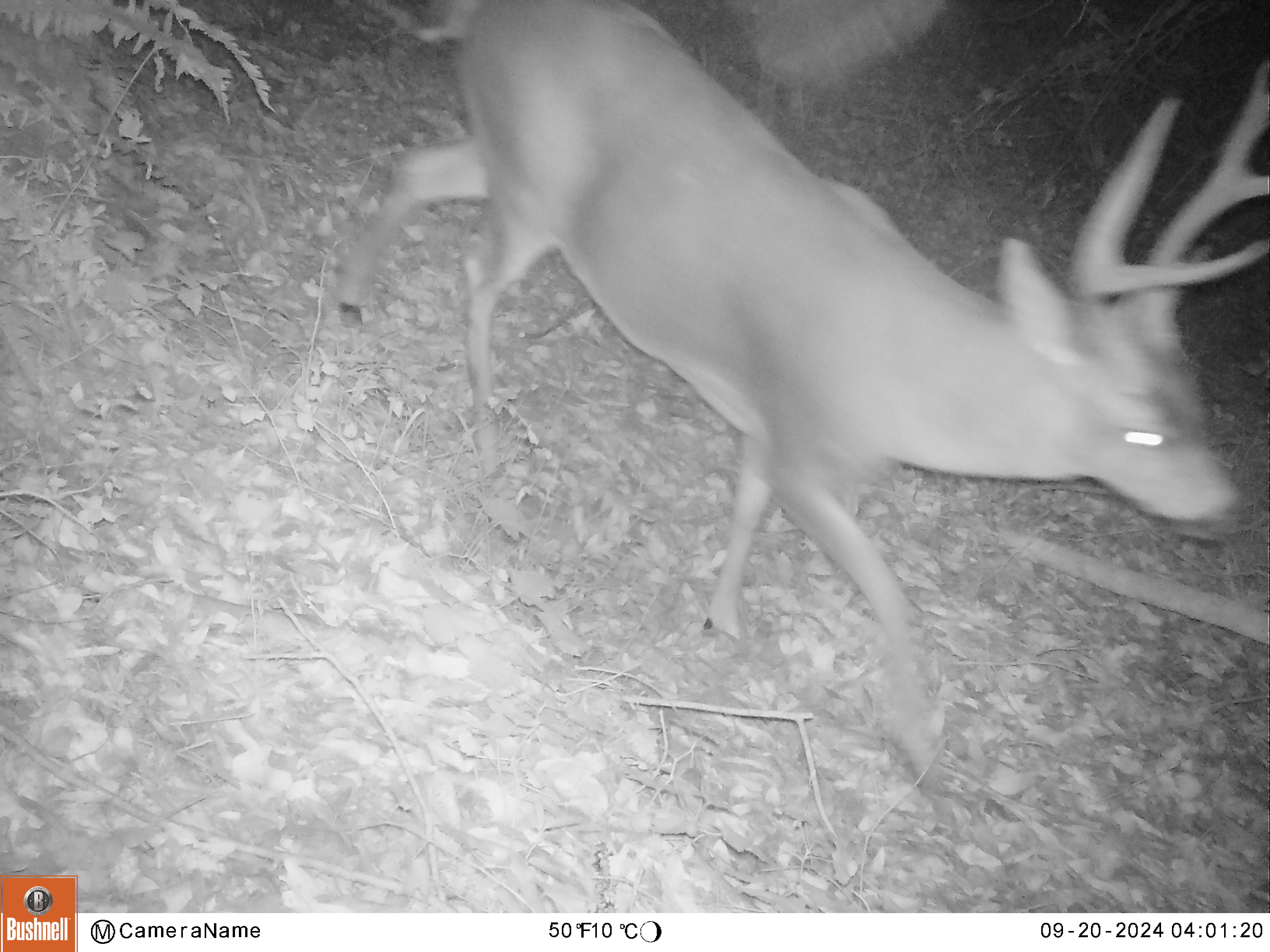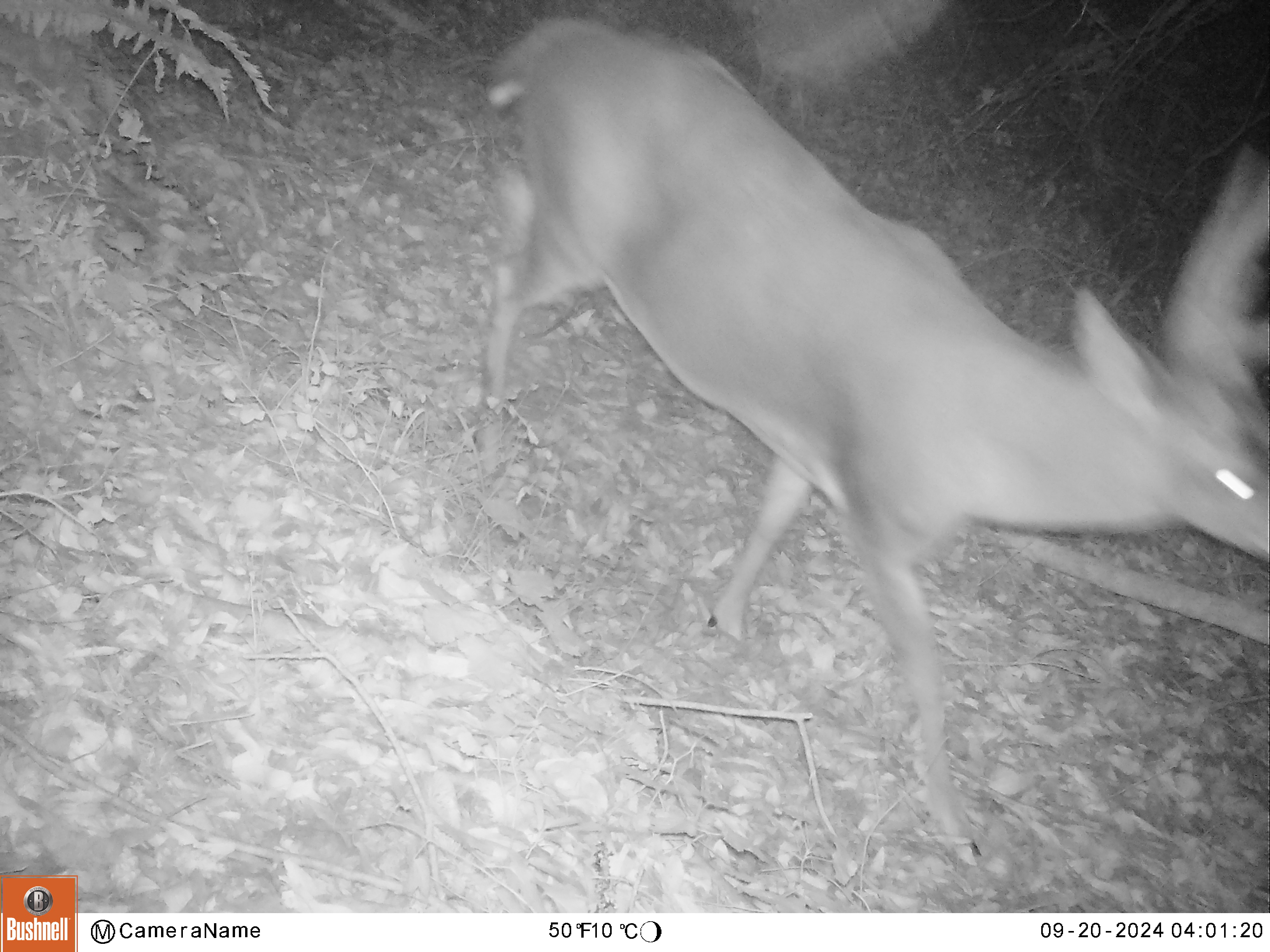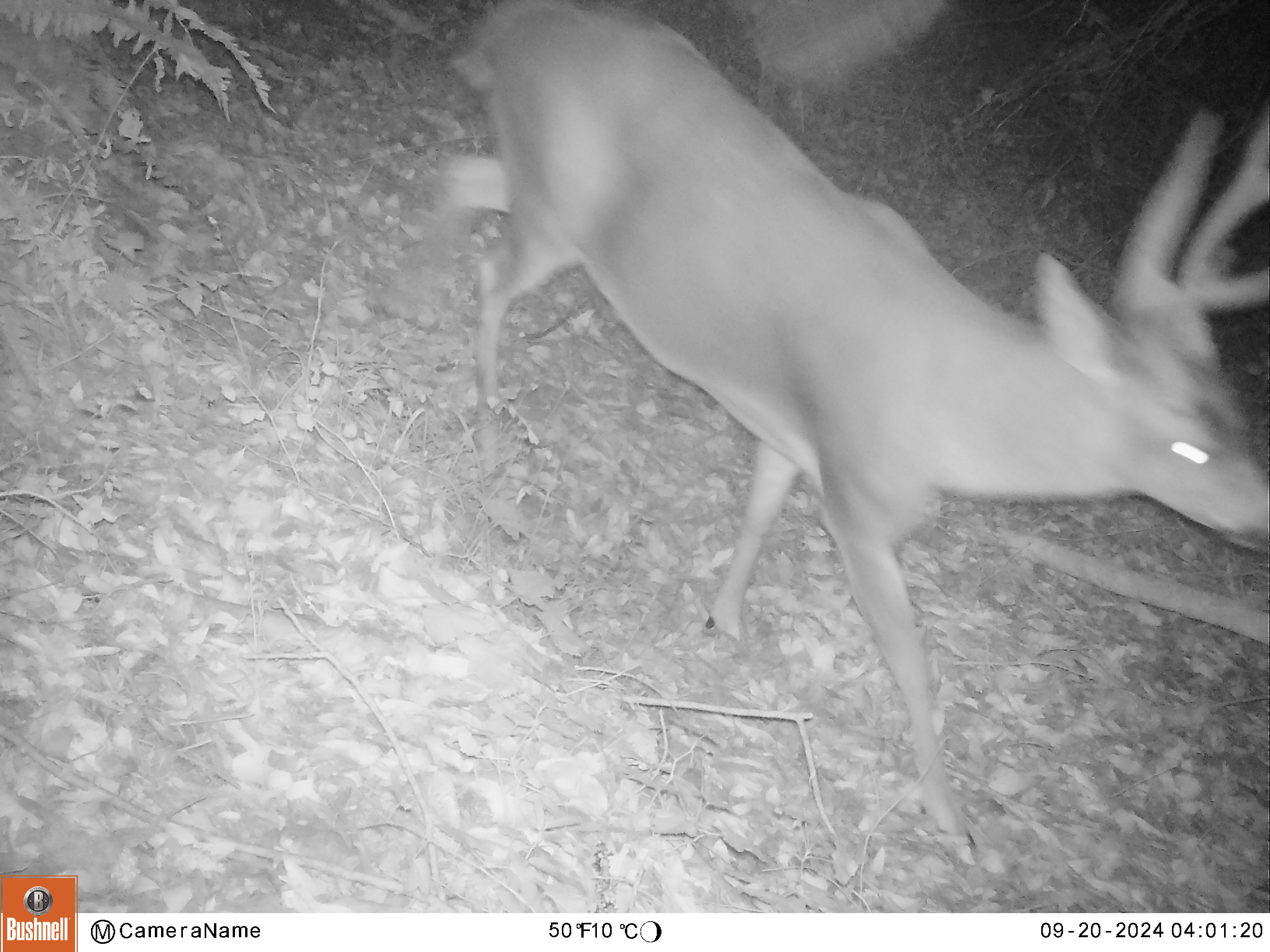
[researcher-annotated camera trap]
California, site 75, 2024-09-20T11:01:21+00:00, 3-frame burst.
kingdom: Animalia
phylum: Chordata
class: Mammalia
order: Artiodactyla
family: Cervidae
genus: Odocoileus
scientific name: Odocoileus hemionus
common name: mule deer